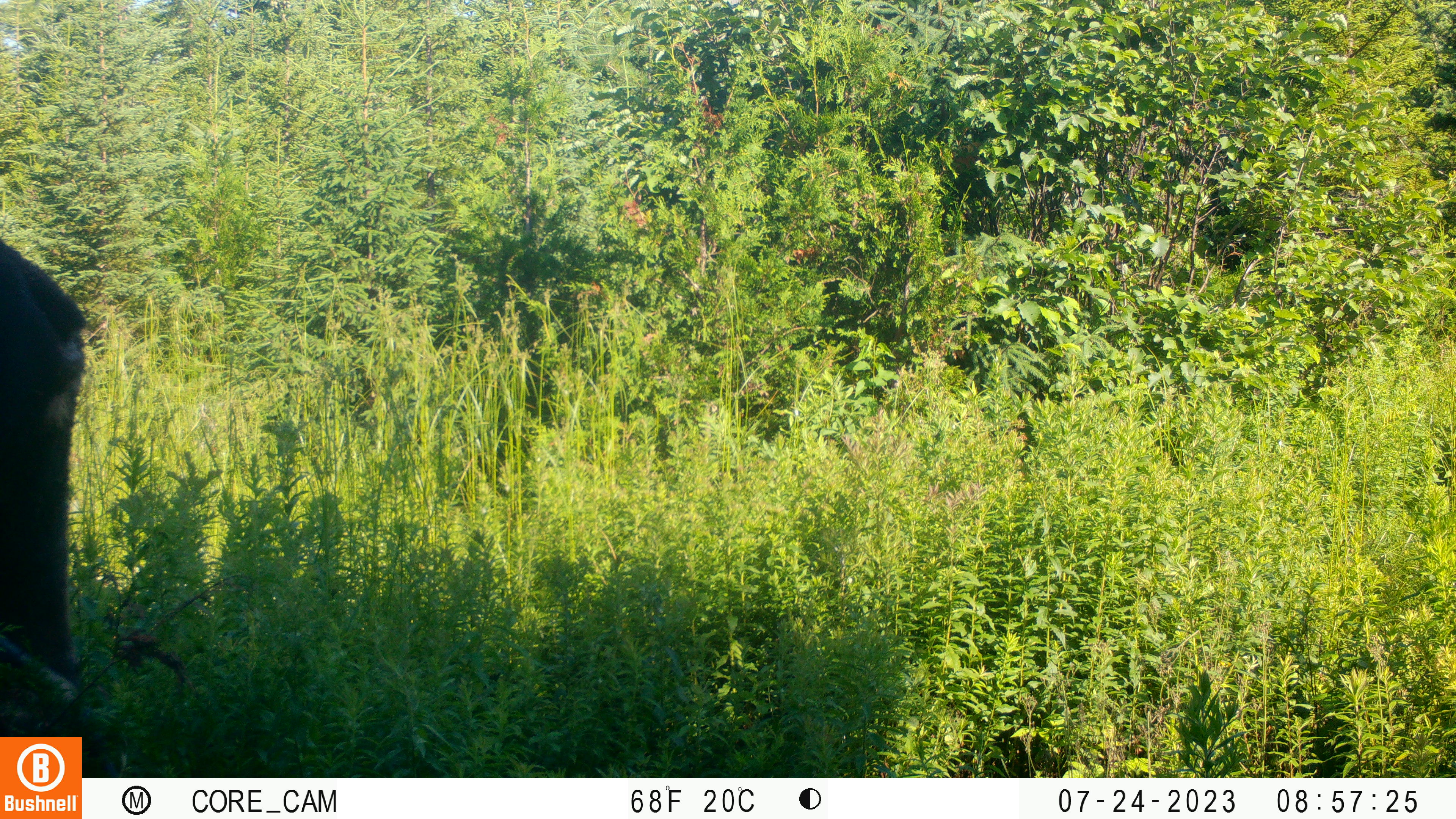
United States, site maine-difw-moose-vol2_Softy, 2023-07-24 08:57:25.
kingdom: Animalia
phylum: Chordata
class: Mammalia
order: Artiodactyla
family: Cervidae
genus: Alces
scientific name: Alces alces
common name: moose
Moose (Alces alces).